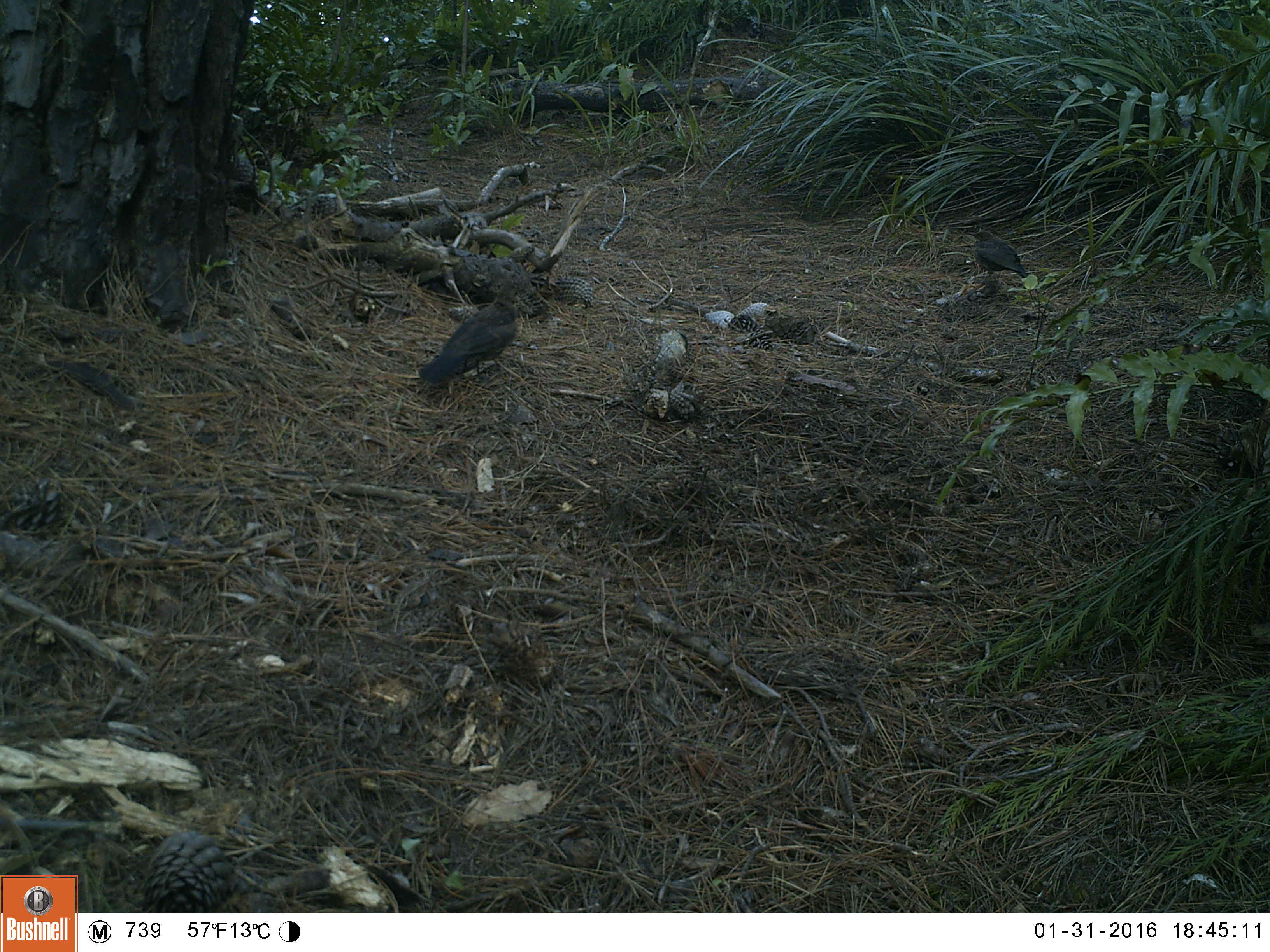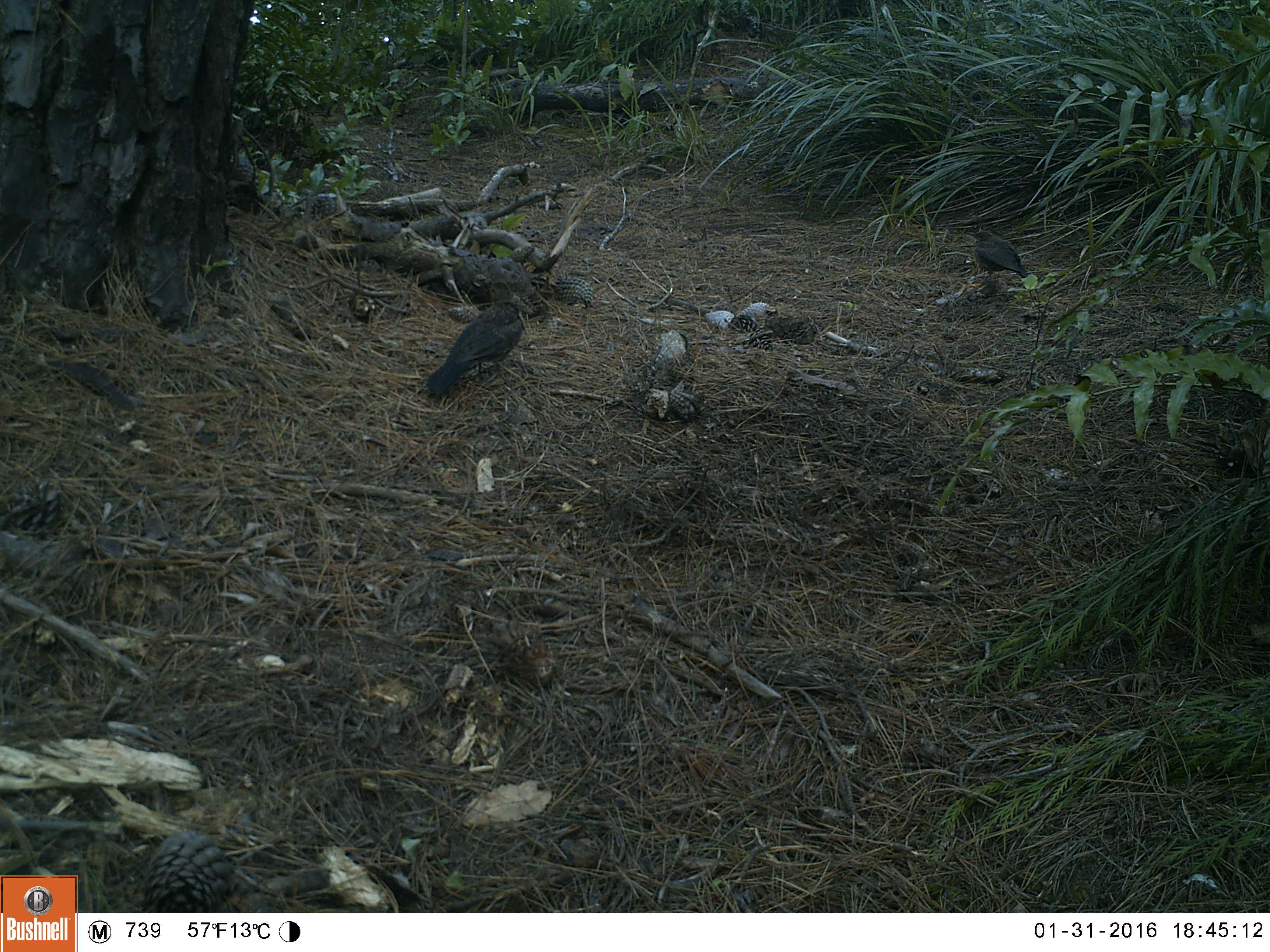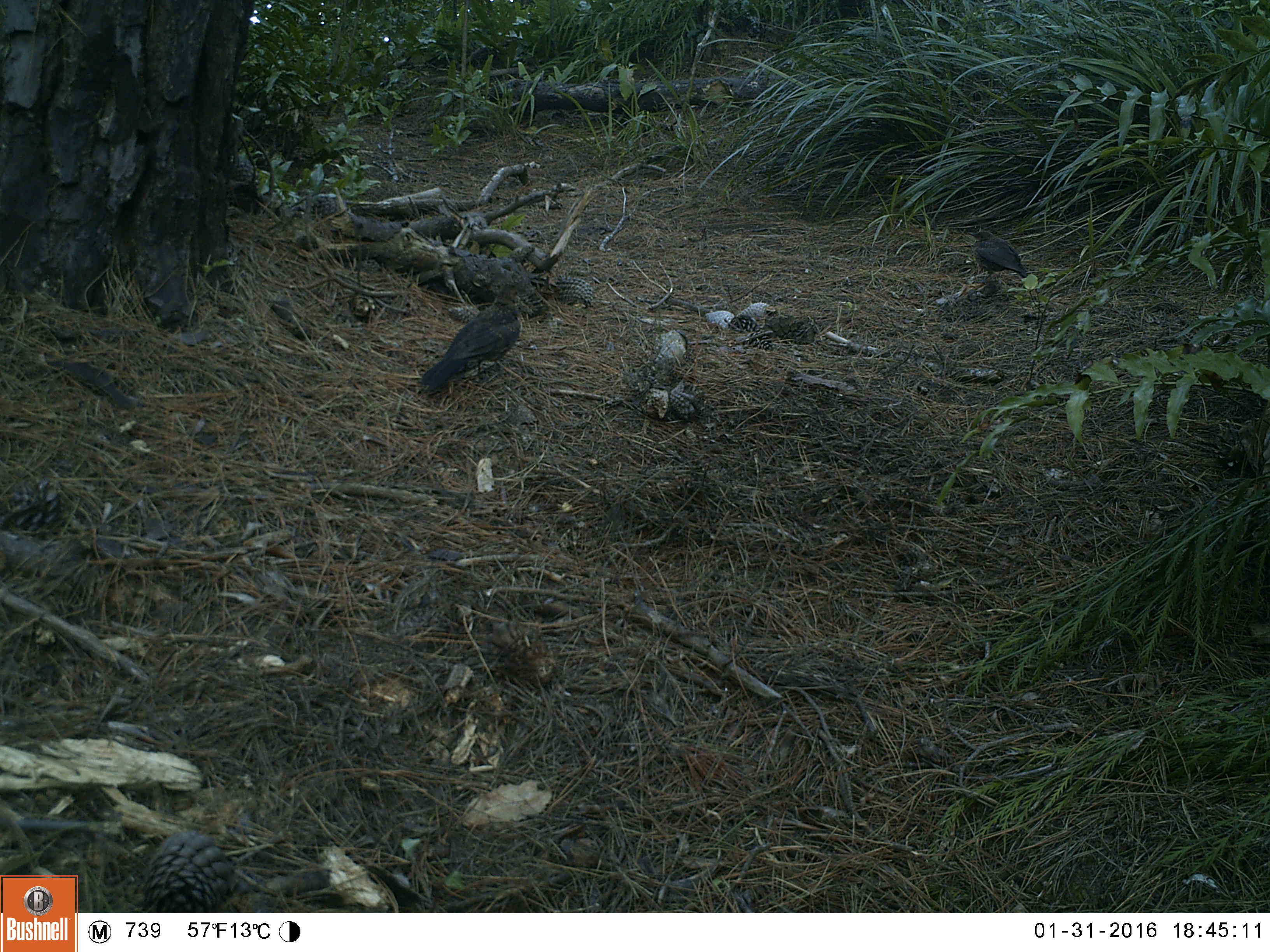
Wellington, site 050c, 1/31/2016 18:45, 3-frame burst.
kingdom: Animalia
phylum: Chordata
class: Aves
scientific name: Aves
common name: bird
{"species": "bird (Aves)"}